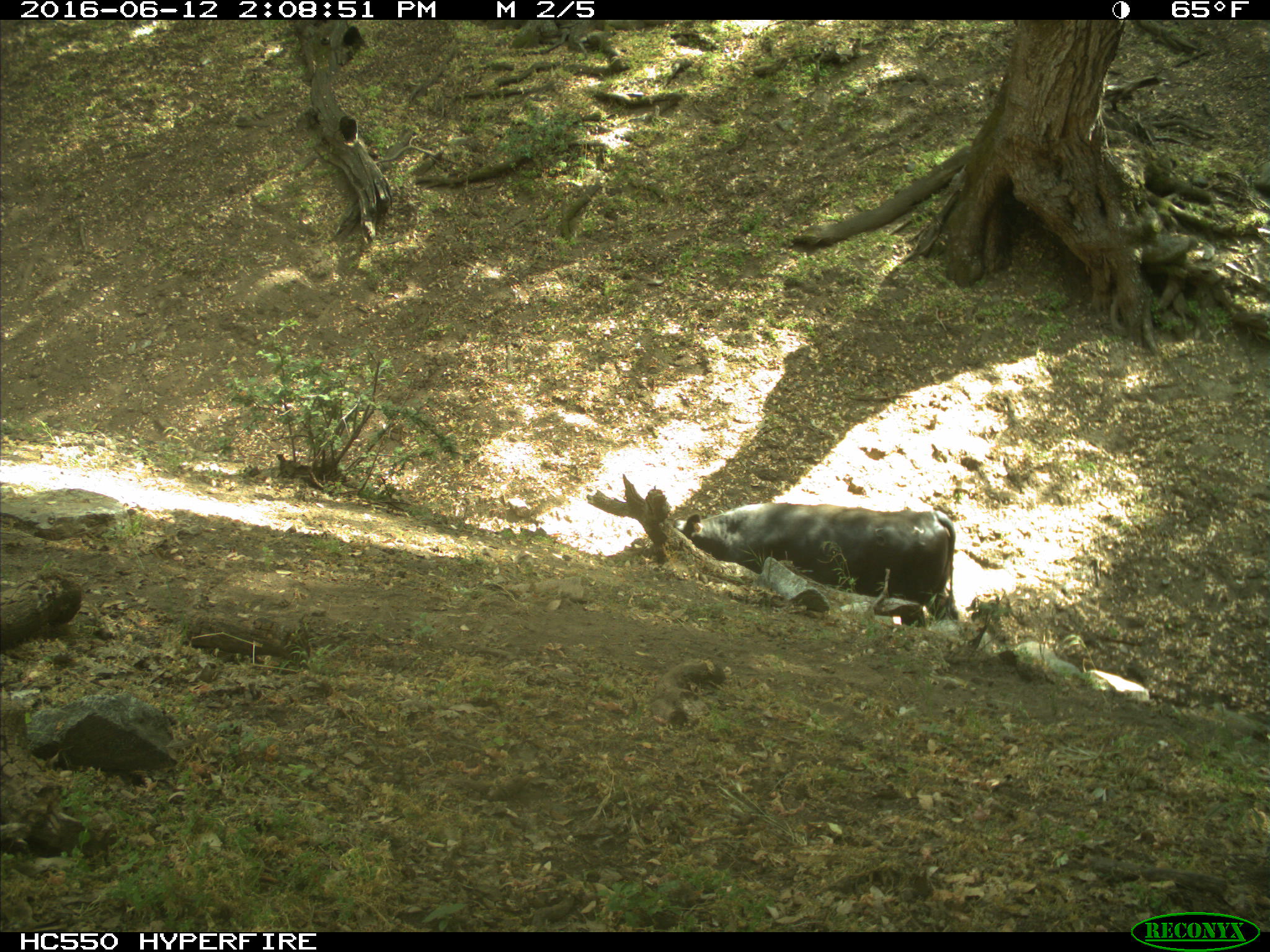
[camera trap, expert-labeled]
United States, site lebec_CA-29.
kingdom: Animalia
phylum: Chordata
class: Mammalia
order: Artiodactyla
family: Bovidae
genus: Bos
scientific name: Bos taurus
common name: domestic cow